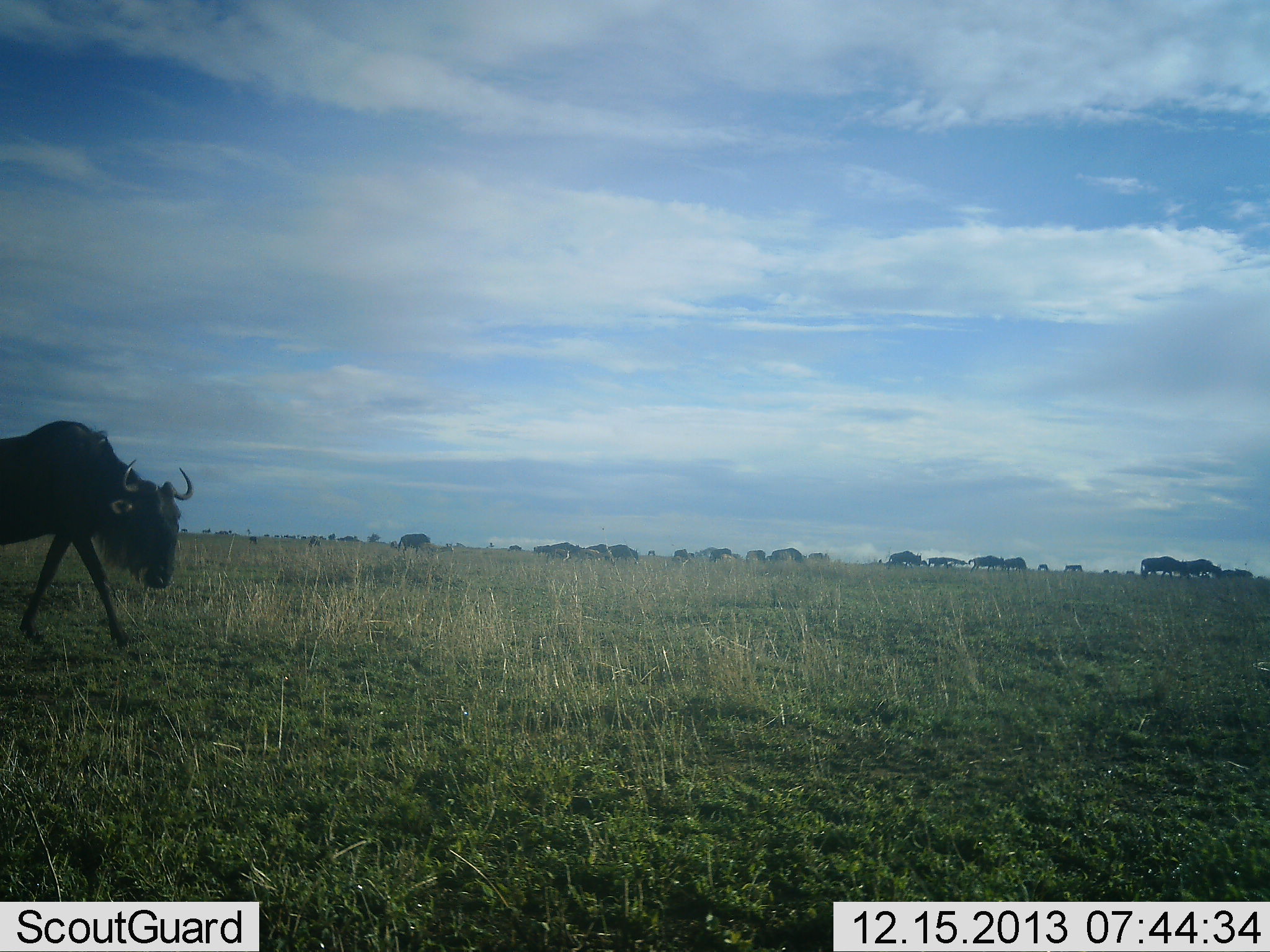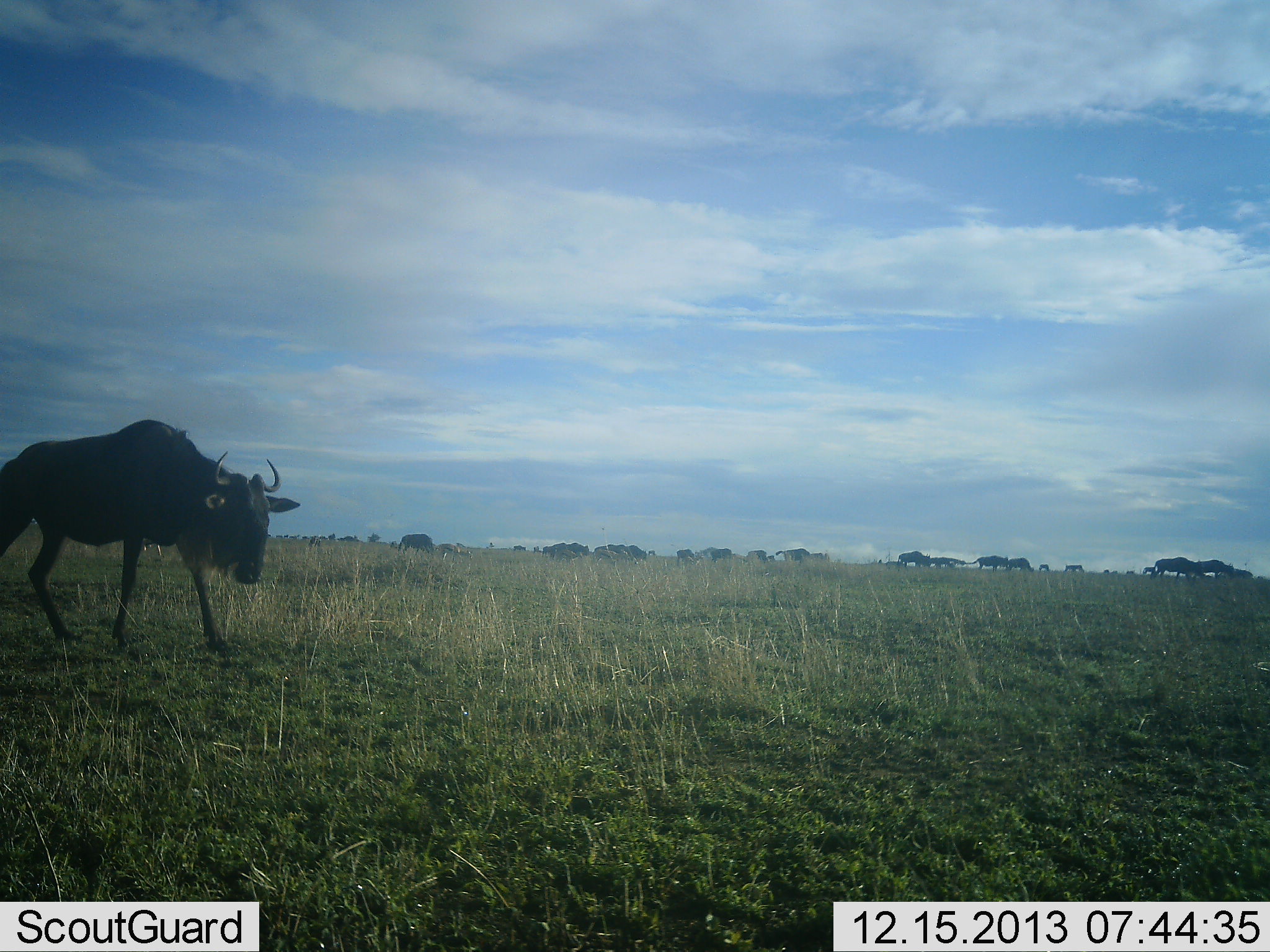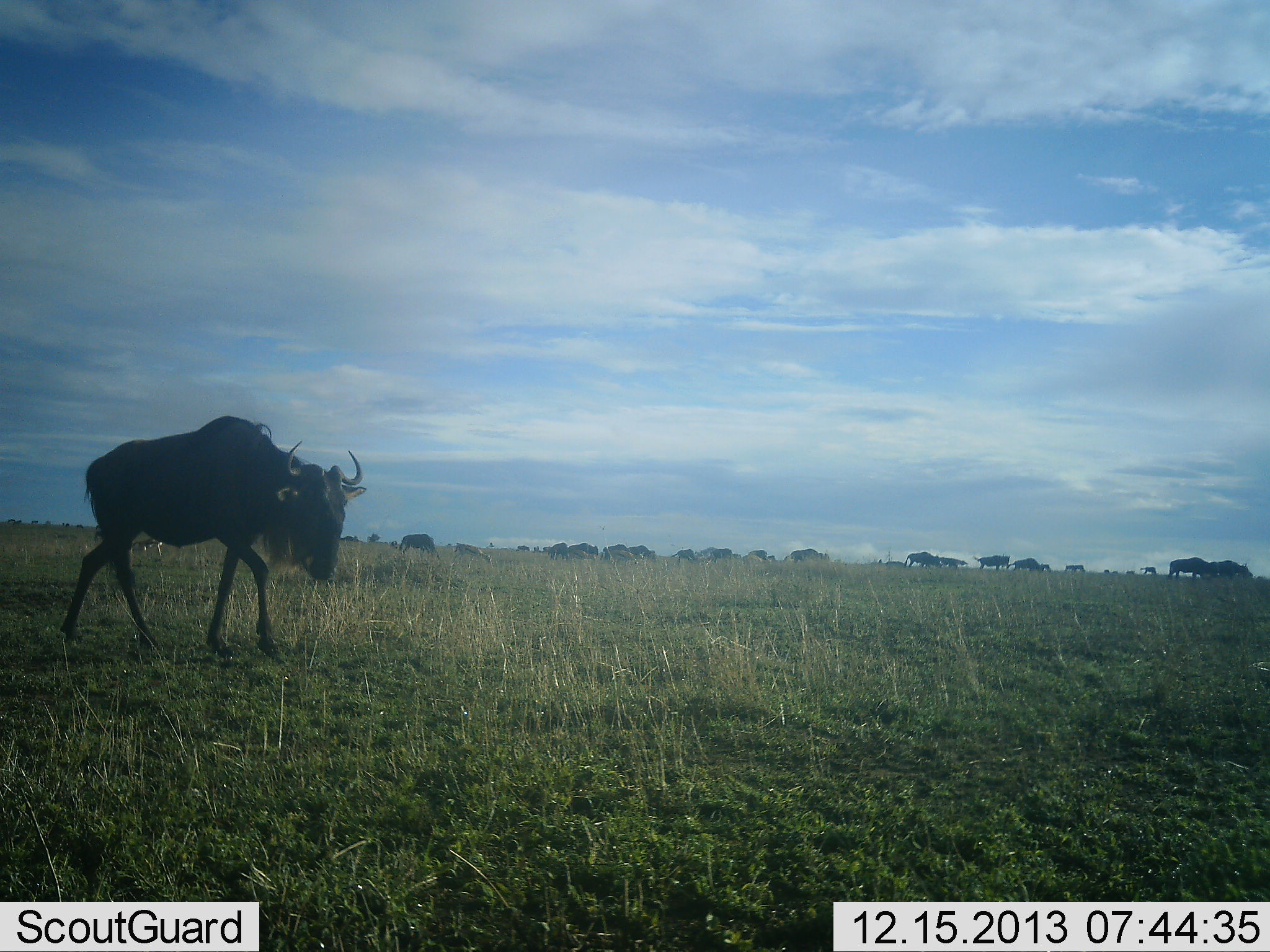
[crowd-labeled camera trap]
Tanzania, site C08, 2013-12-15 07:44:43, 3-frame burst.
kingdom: Animalia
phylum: Chordata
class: Mammalia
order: Artiodactyla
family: Bovidae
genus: Connochaetes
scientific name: Connochaetes taurinus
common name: blue wildebeest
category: wildebeest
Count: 11-50.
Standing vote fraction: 10%.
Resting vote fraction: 0%.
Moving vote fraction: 90%.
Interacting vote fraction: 10%.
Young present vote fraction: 0%.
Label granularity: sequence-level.